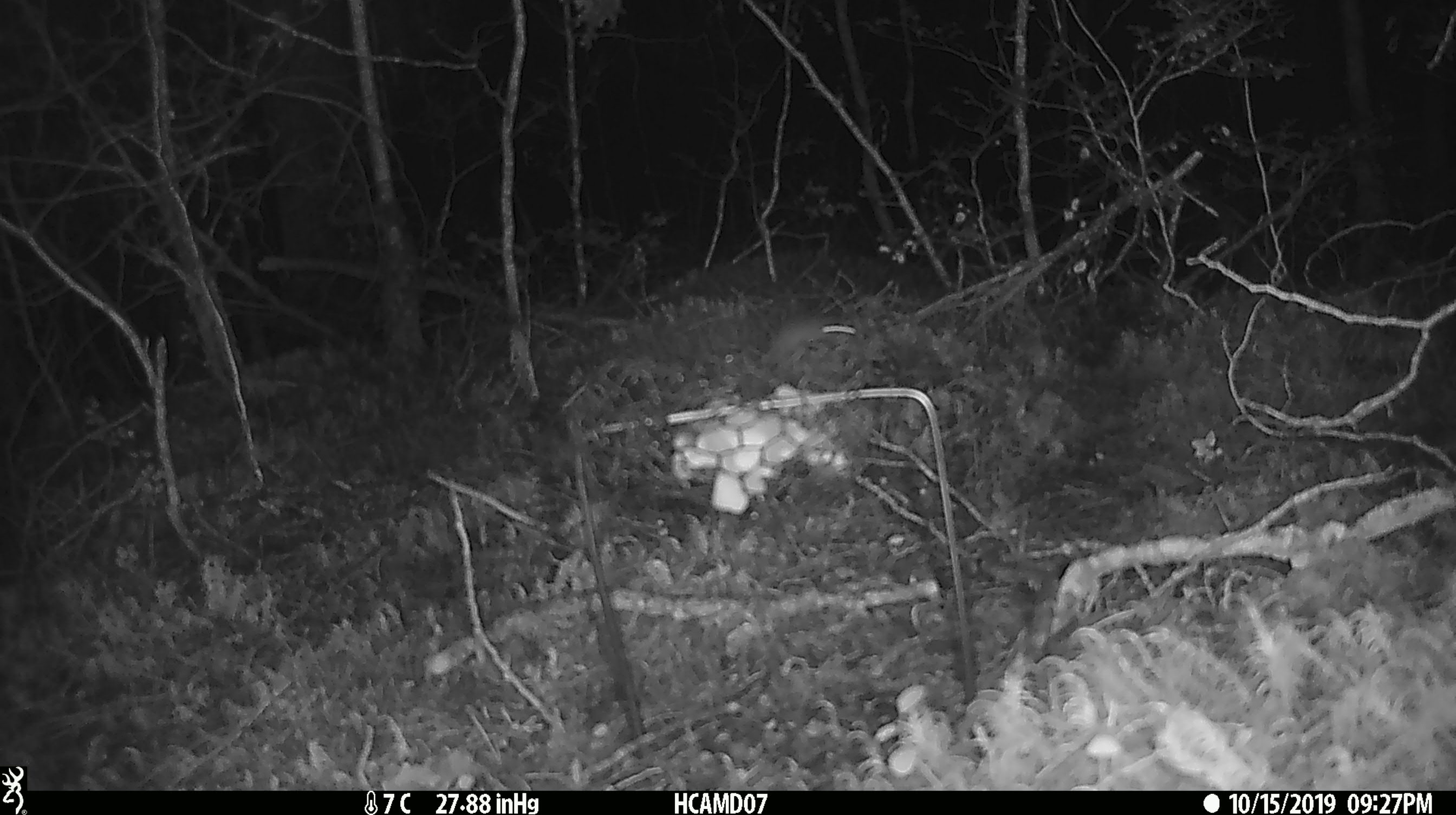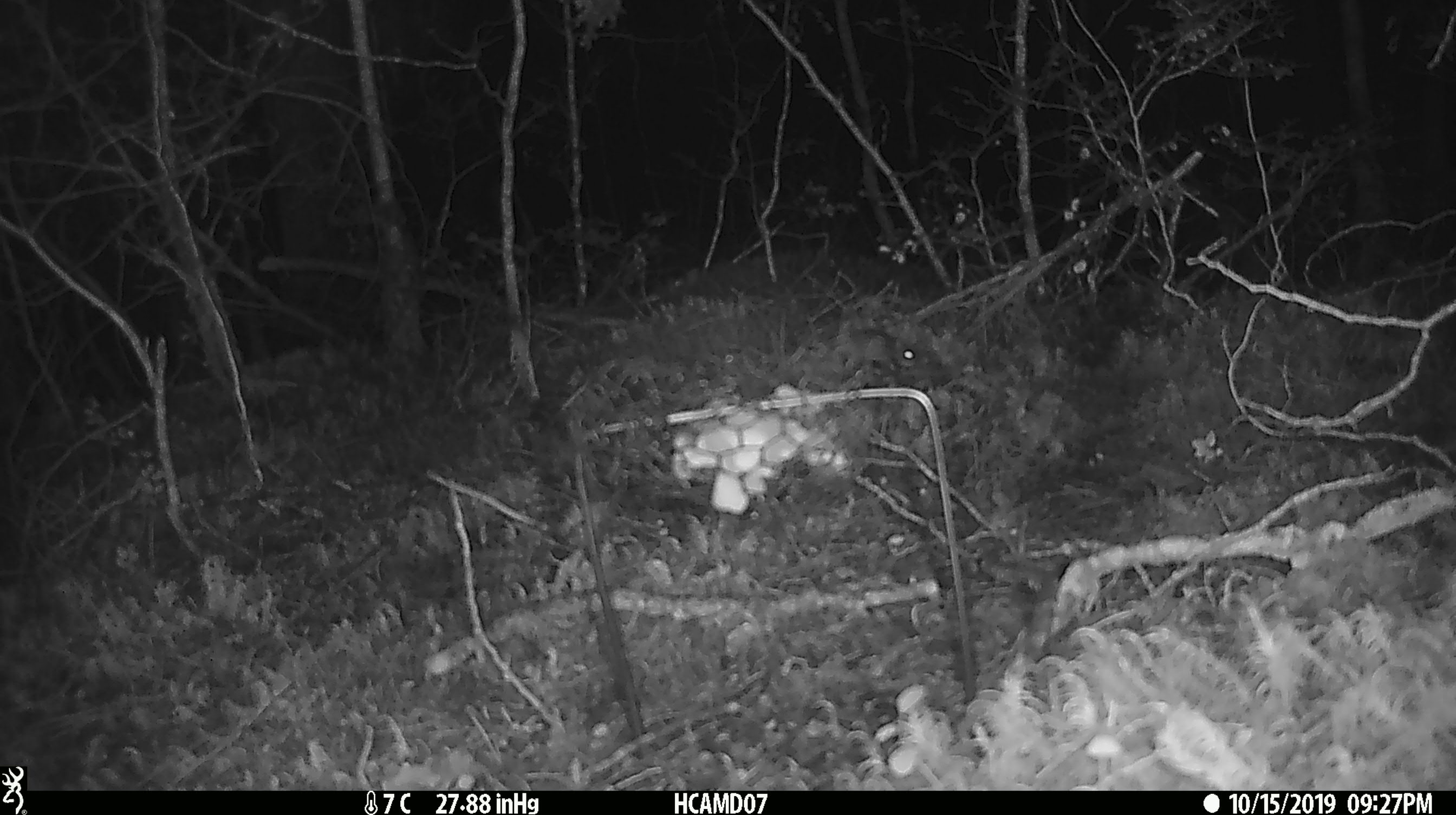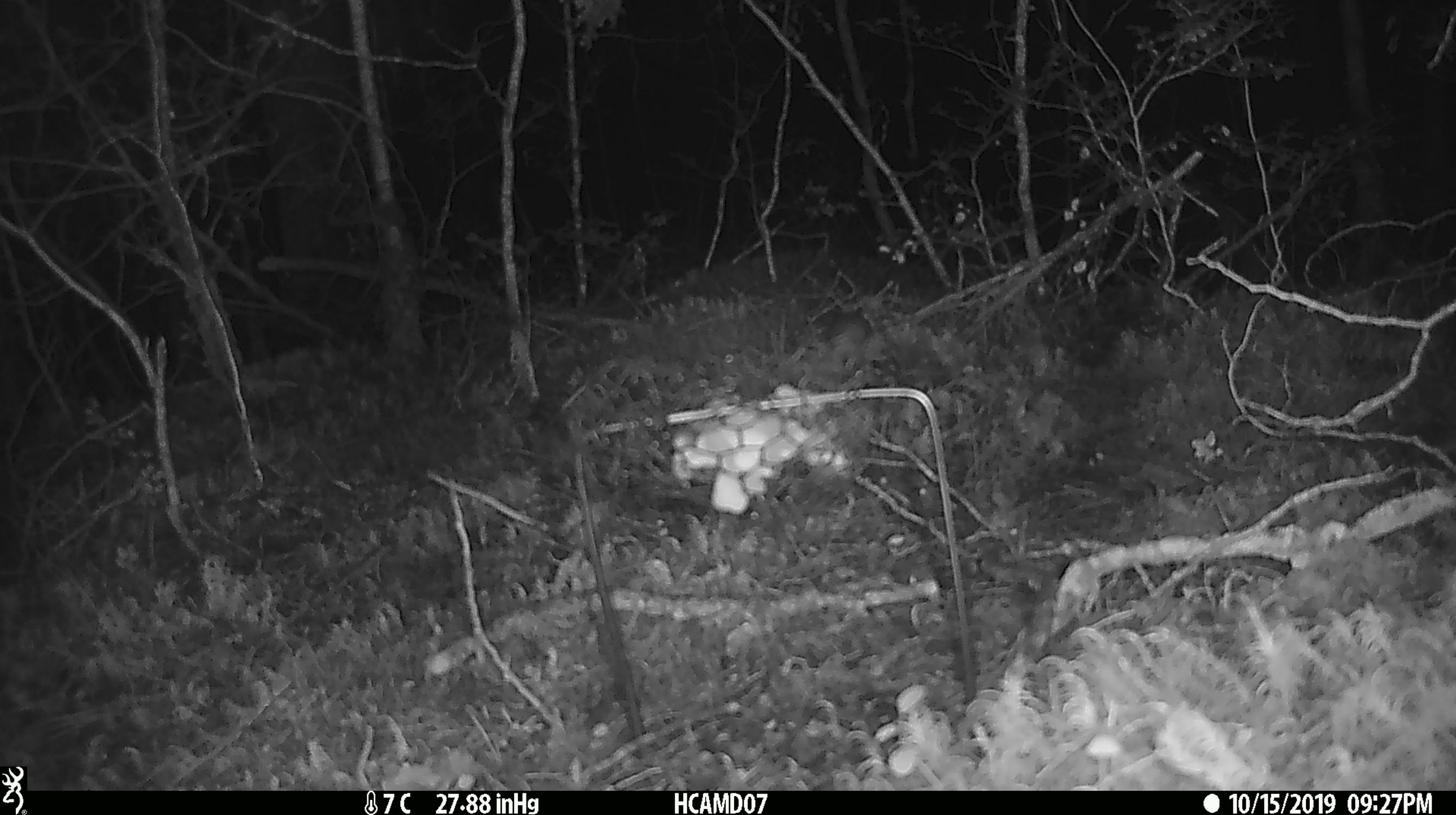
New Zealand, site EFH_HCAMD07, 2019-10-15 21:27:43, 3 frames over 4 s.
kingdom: Animalia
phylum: Chordata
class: Mammalia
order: Rodentia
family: Muridae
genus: Mus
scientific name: Mus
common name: mouse